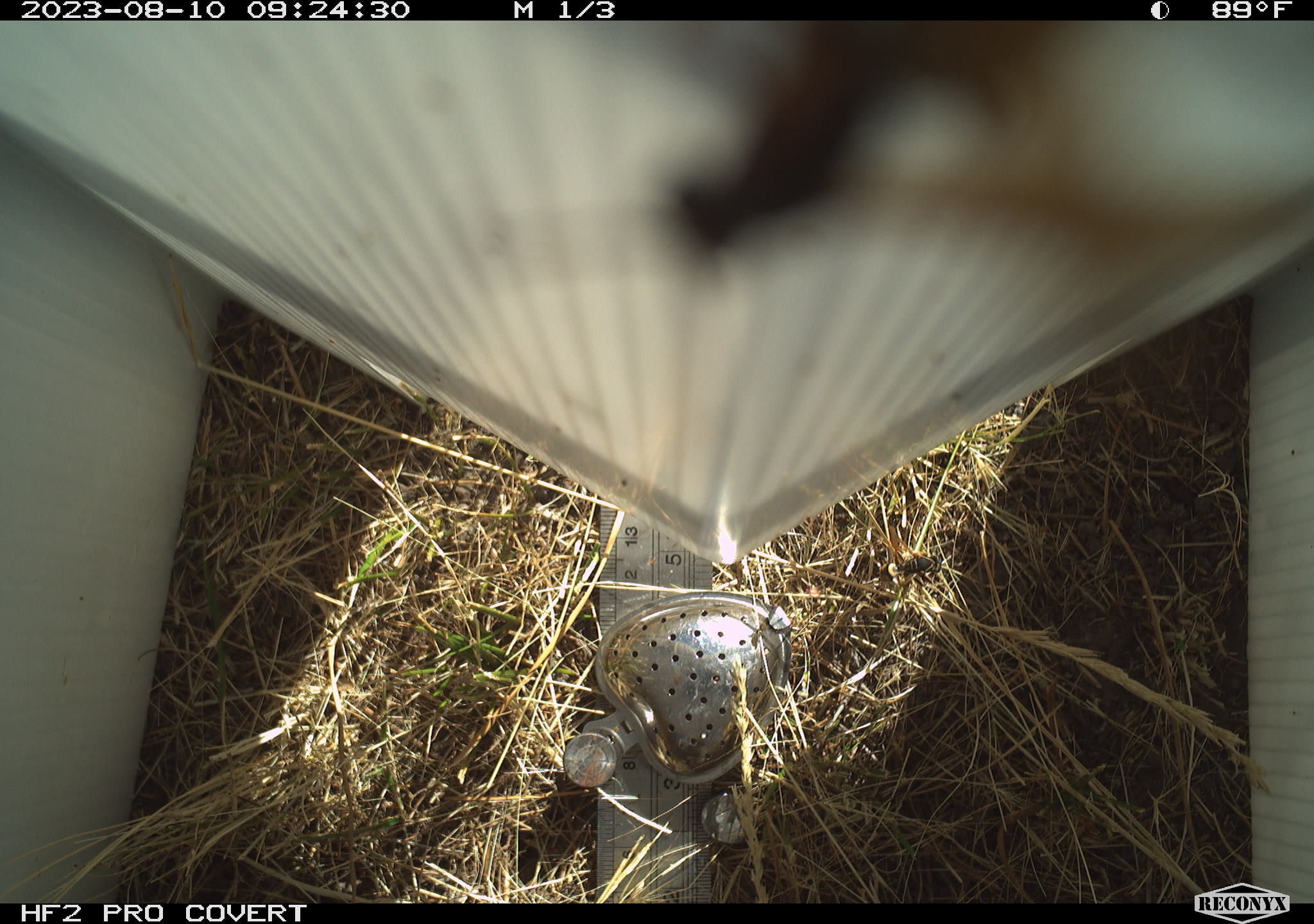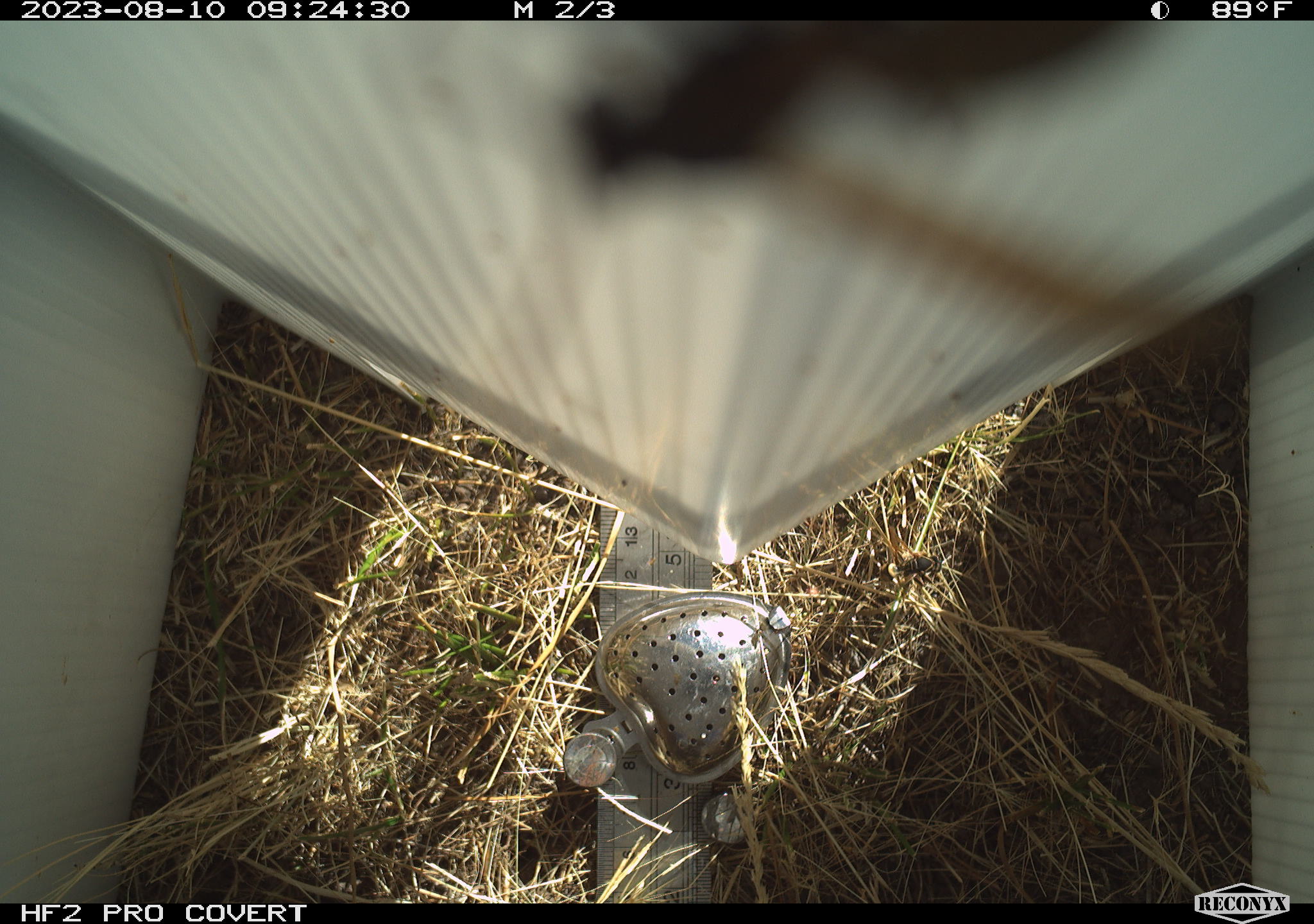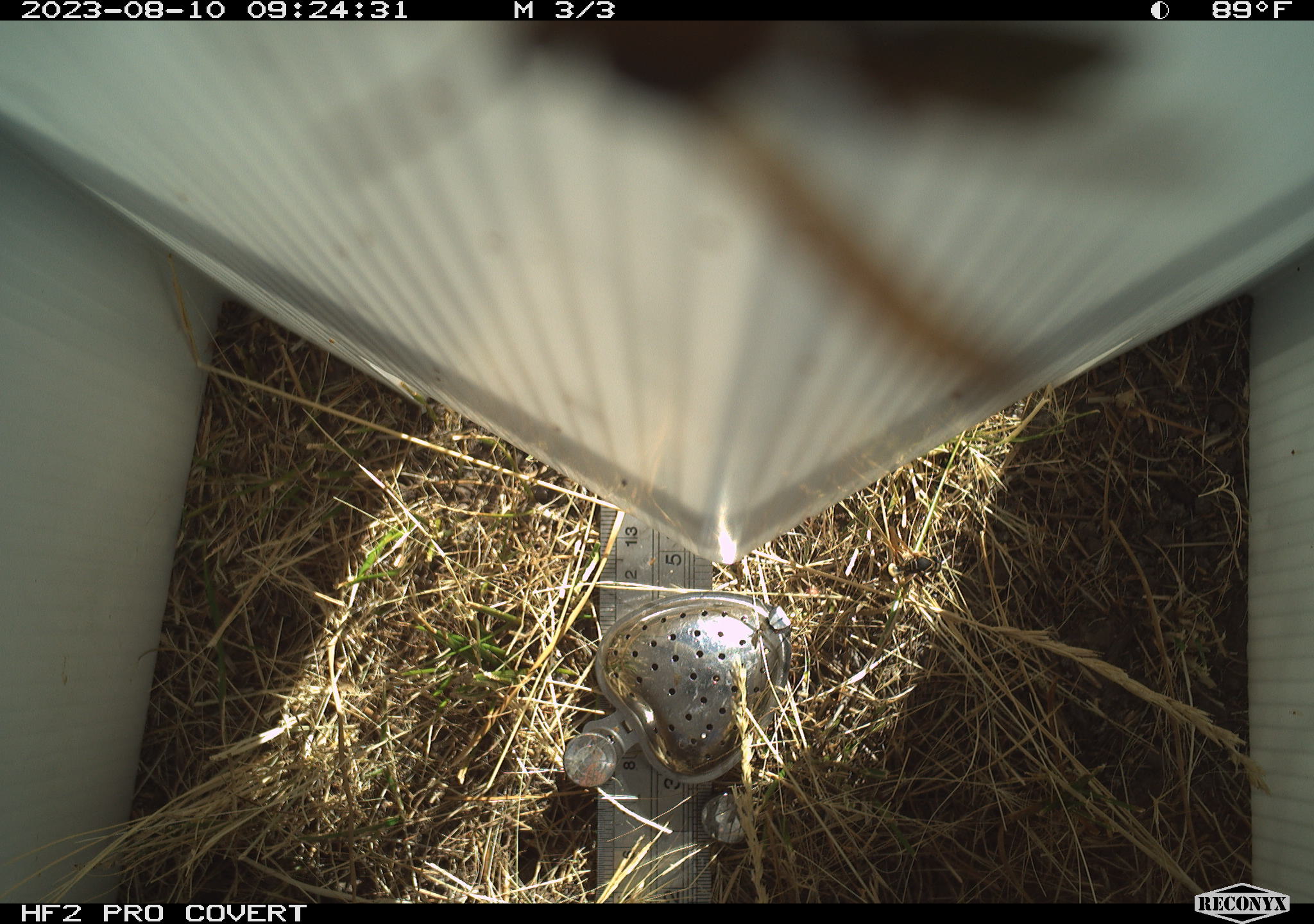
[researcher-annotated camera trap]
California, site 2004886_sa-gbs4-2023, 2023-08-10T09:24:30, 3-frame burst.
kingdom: Animalia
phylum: Arthropoda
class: Insecta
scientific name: Insecta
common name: insect